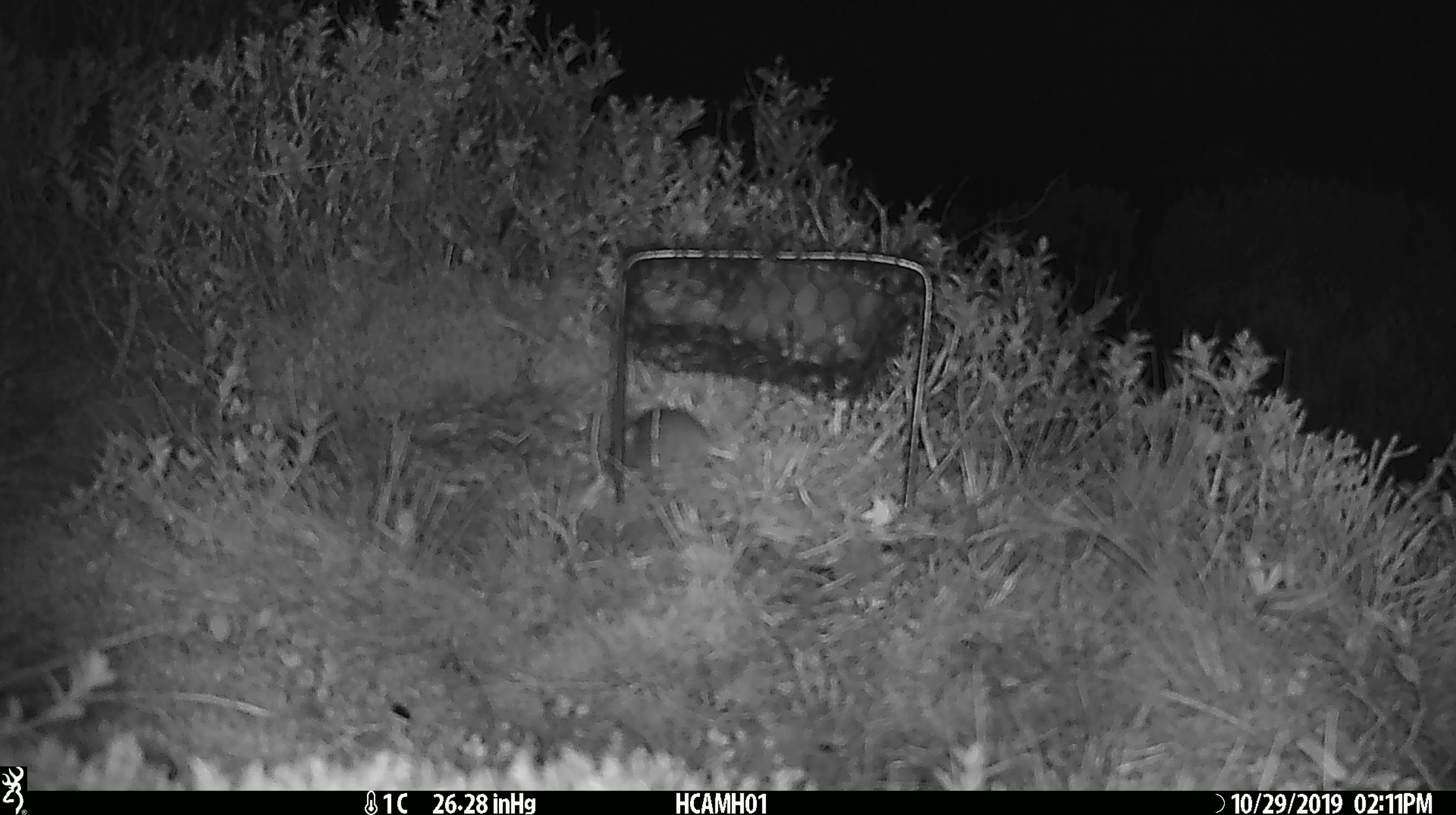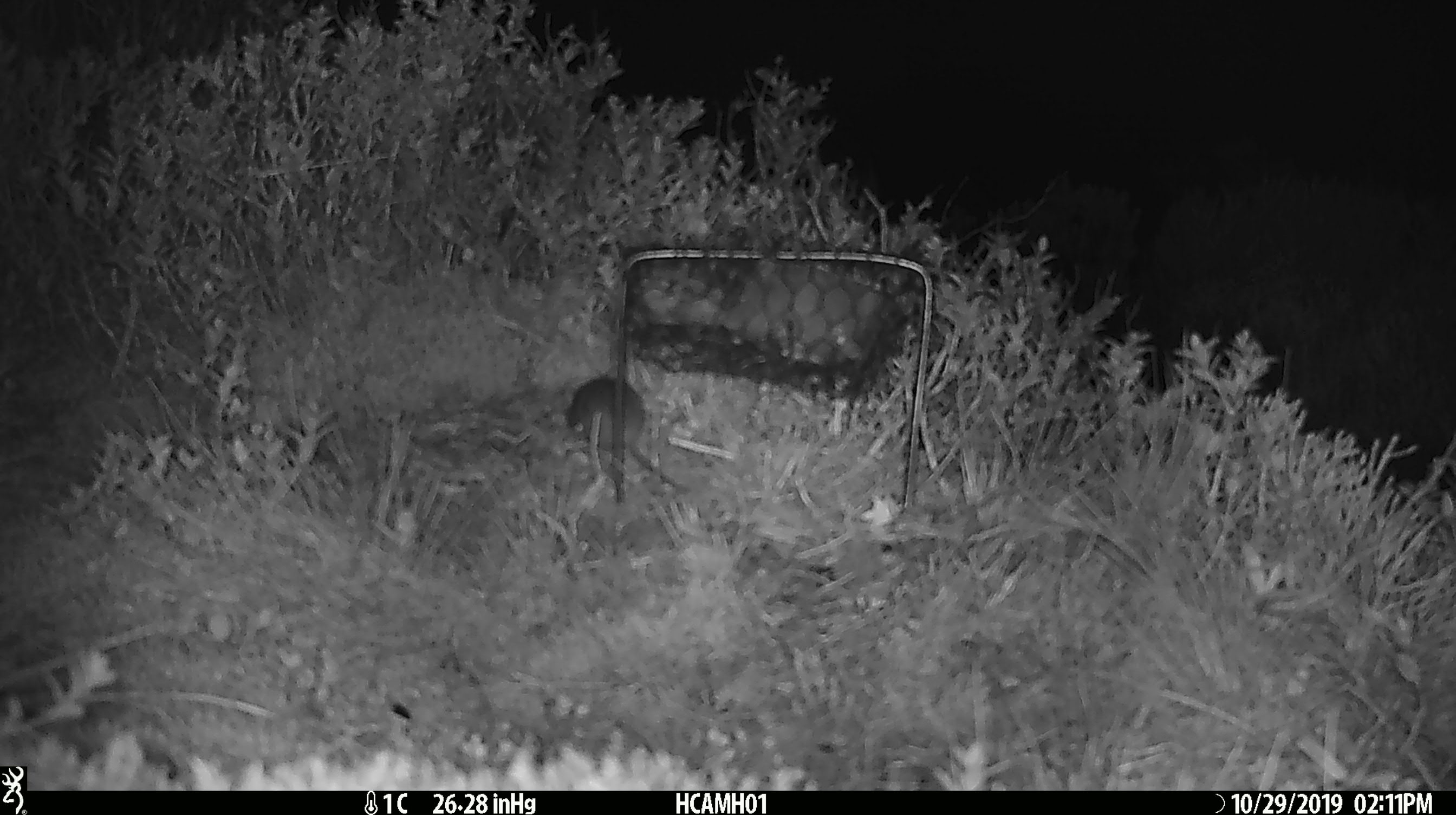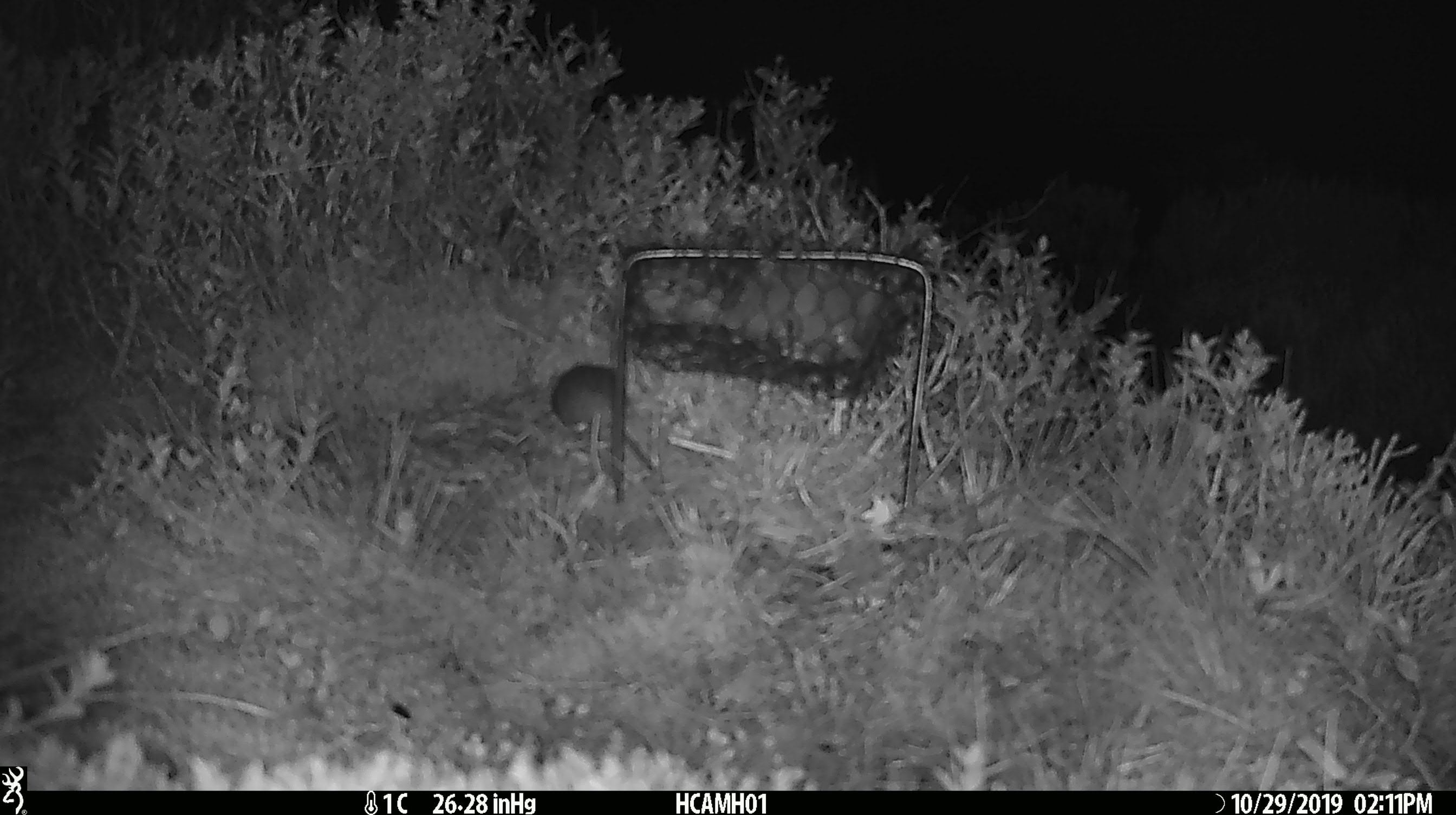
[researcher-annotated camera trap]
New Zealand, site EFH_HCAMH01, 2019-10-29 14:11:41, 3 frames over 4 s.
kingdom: Animalia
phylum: Chordata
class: Mammalia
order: Rodentia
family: Muridae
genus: Mus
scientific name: Mus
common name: mouse